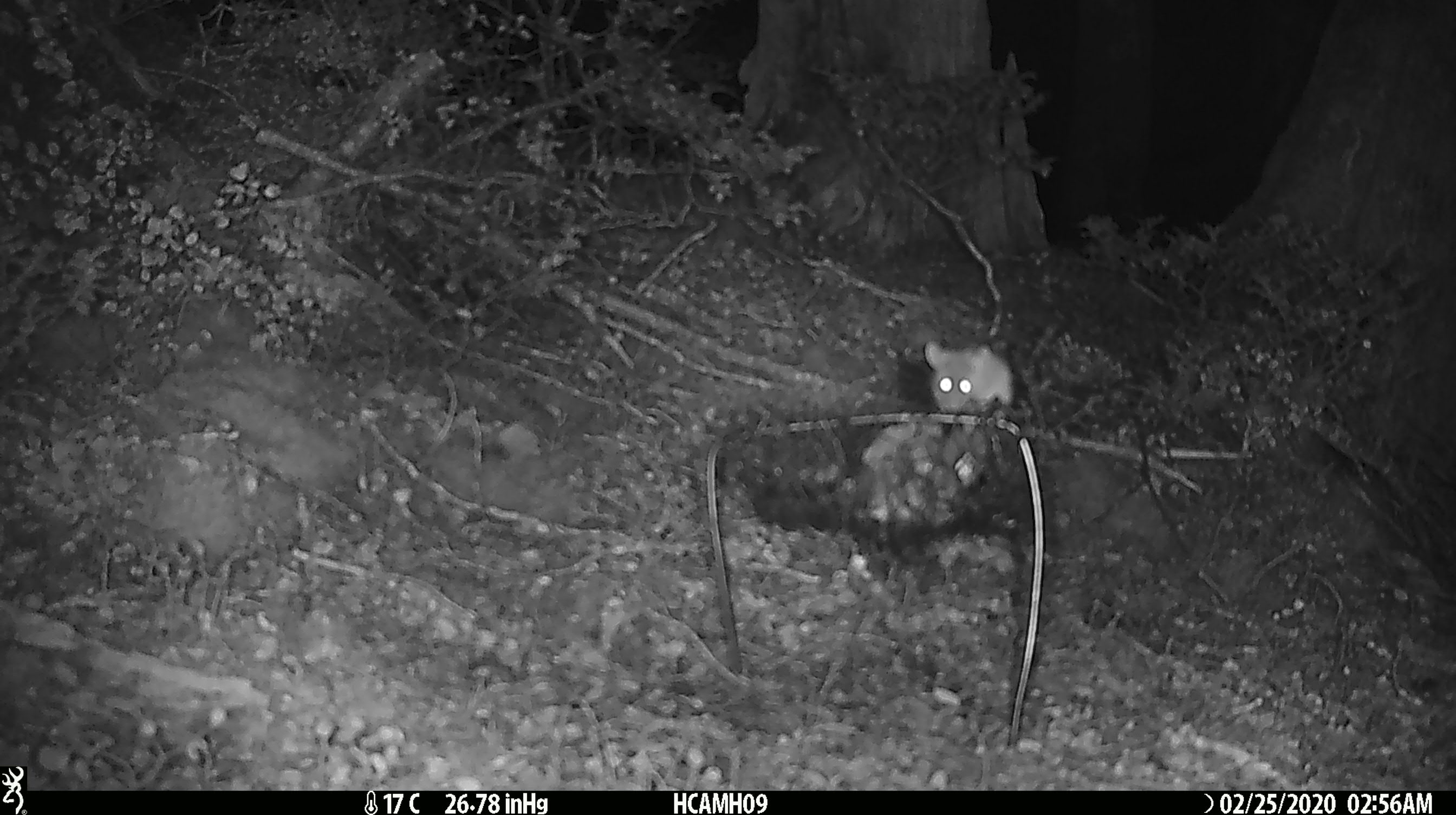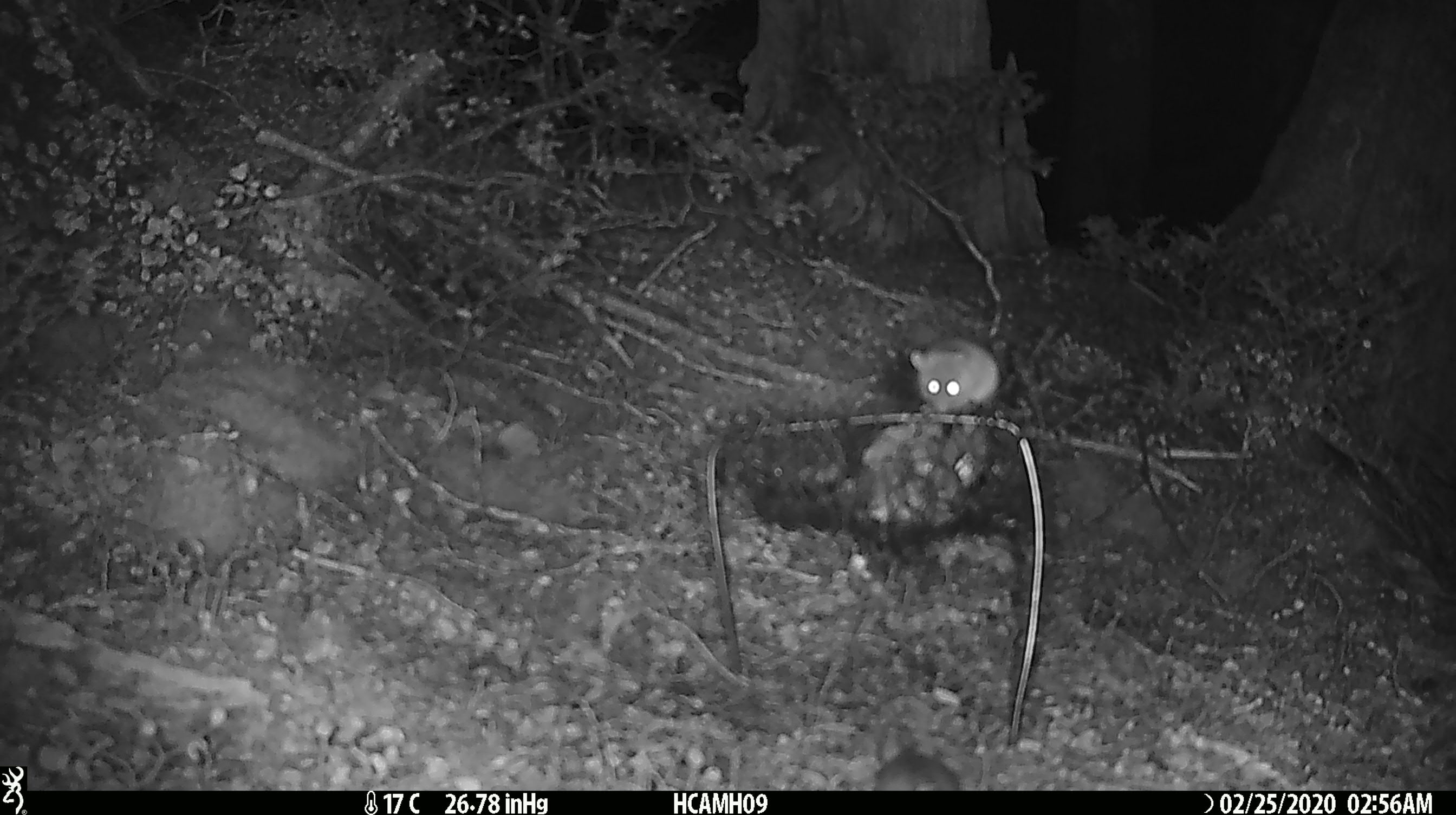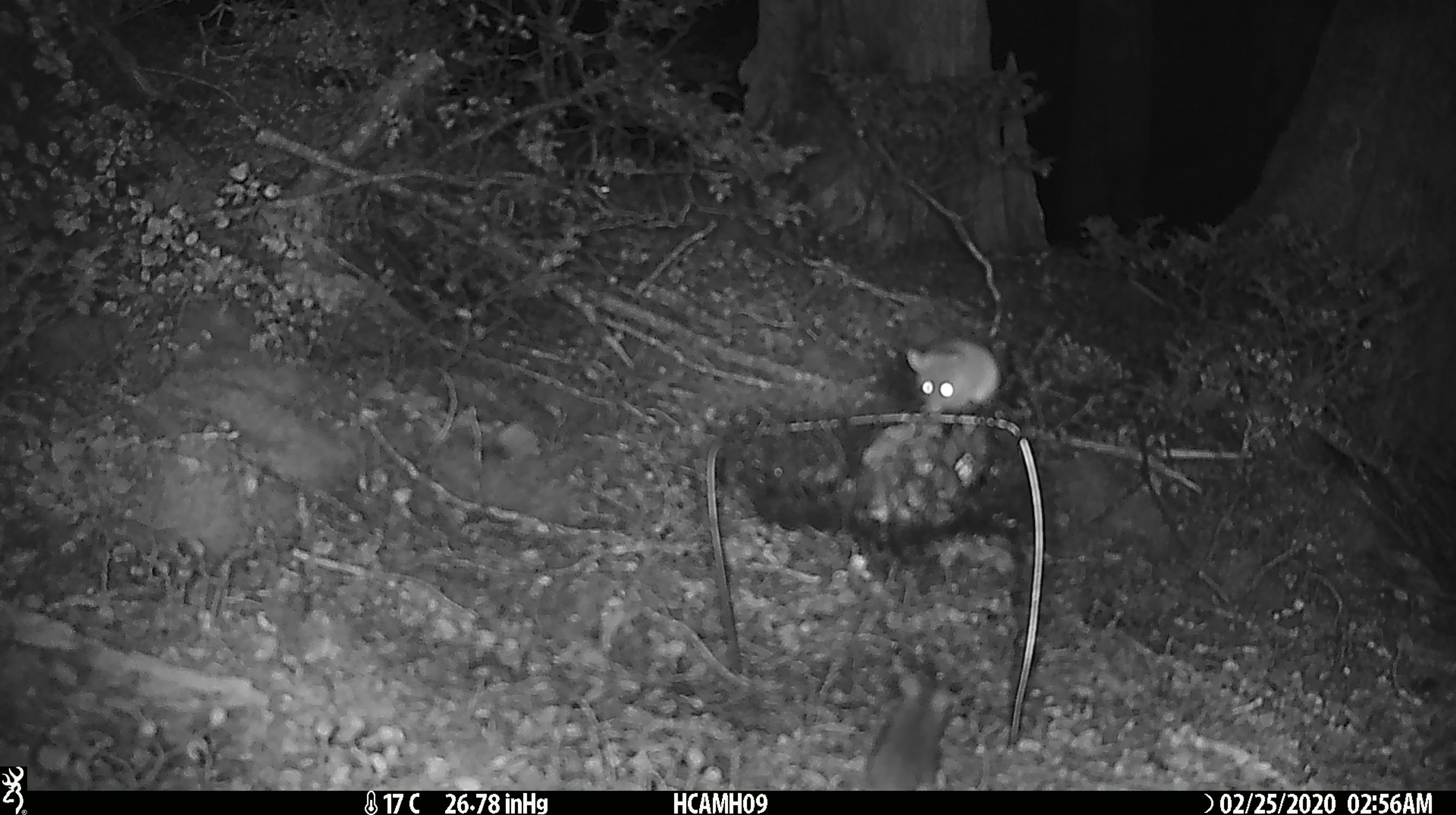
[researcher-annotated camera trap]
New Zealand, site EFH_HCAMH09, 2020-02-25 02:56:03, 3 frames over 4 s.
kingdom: Animalia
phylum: Chordata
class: Mammalia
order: Rodentia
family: Muridae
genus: Mus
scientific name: Mus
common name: mouse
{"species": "mouse (Mus)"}